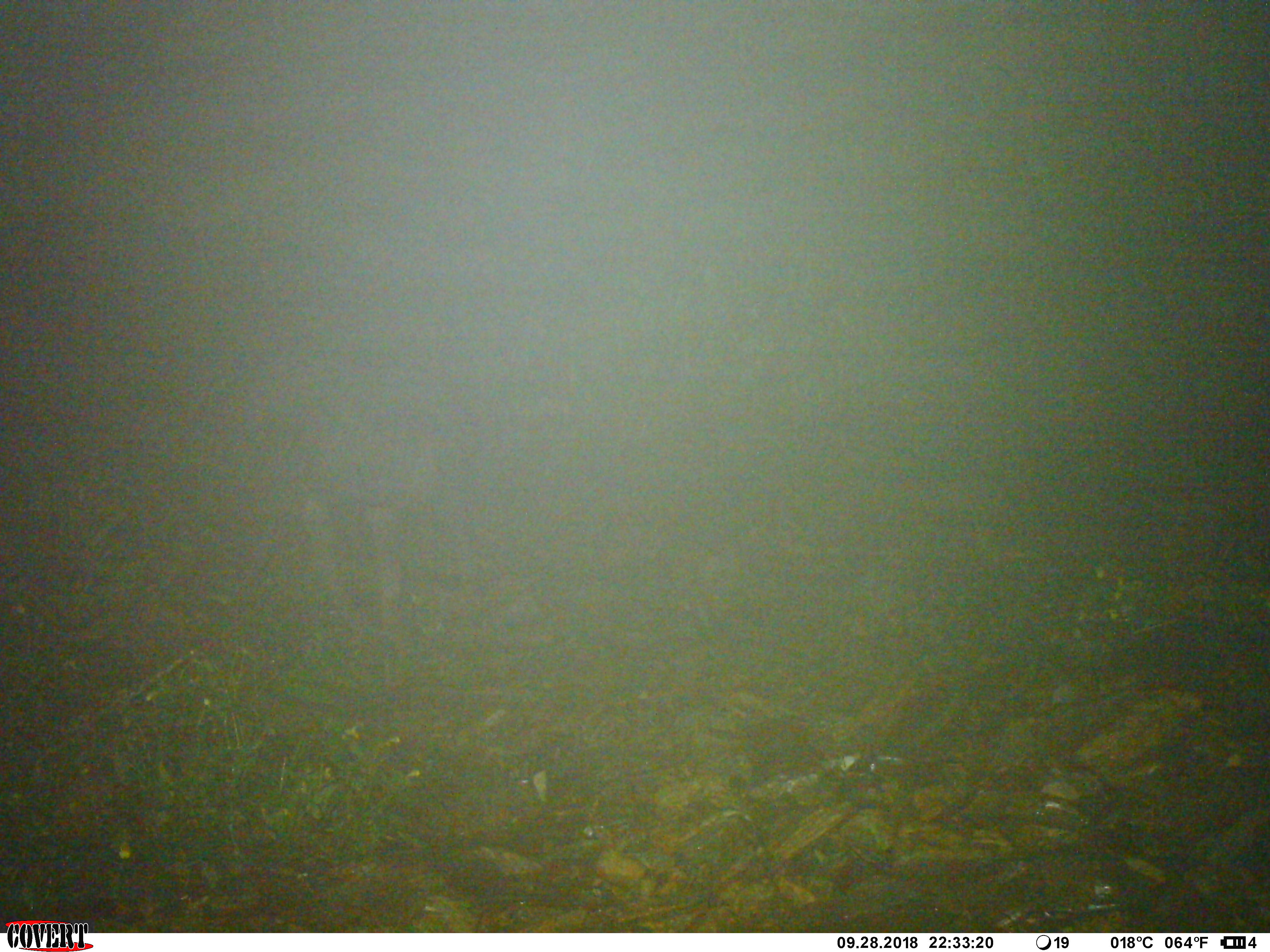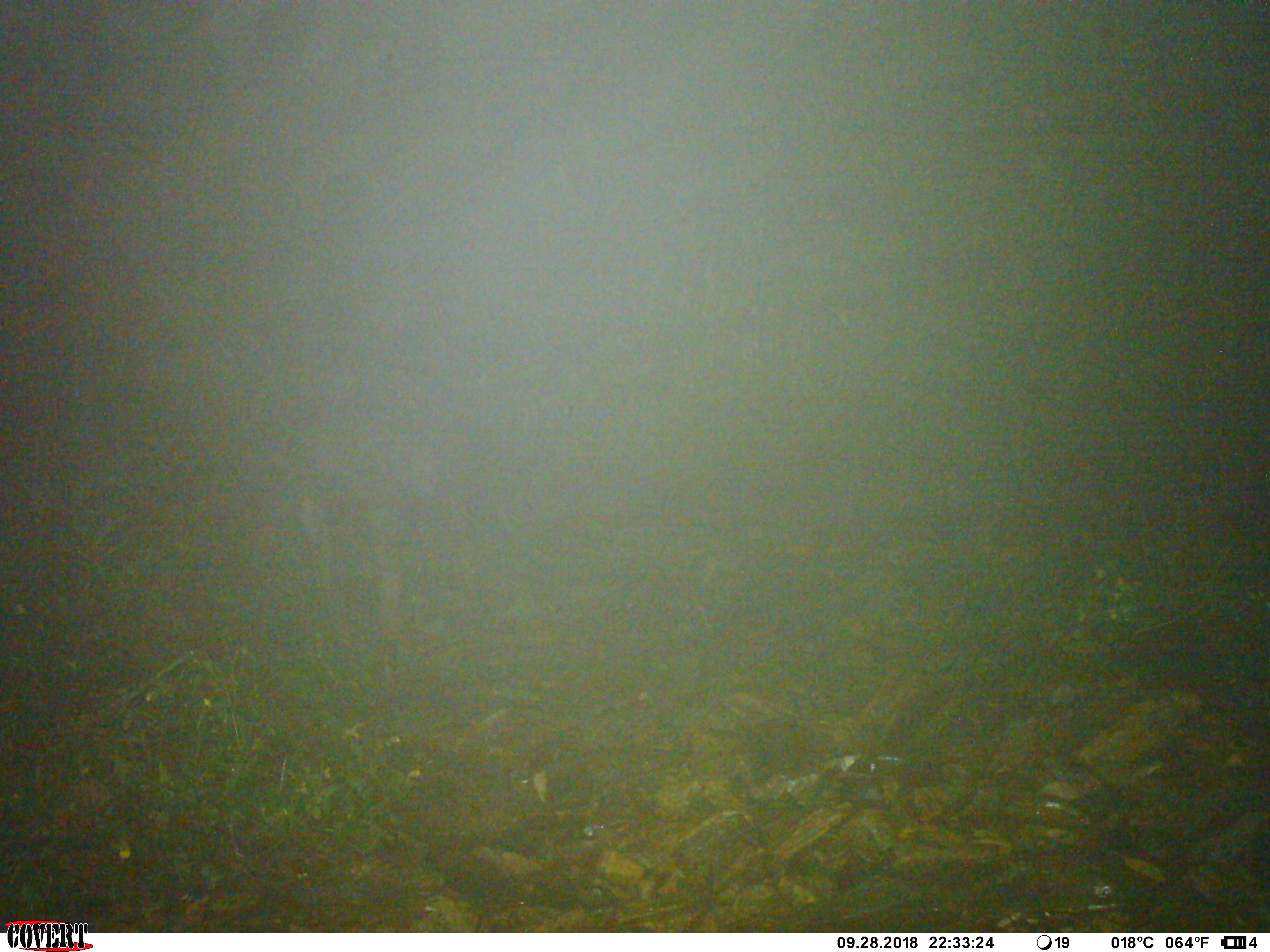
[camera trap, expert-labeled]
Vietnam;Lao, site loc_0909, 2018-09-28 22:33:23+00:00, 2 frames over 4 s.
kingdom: Animalia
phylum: Chordata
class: Mammalia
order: Artiodactyla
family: Bovidae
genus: Capricornis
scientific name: Capricornis sumatraensis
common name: chinese serow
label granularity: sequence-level